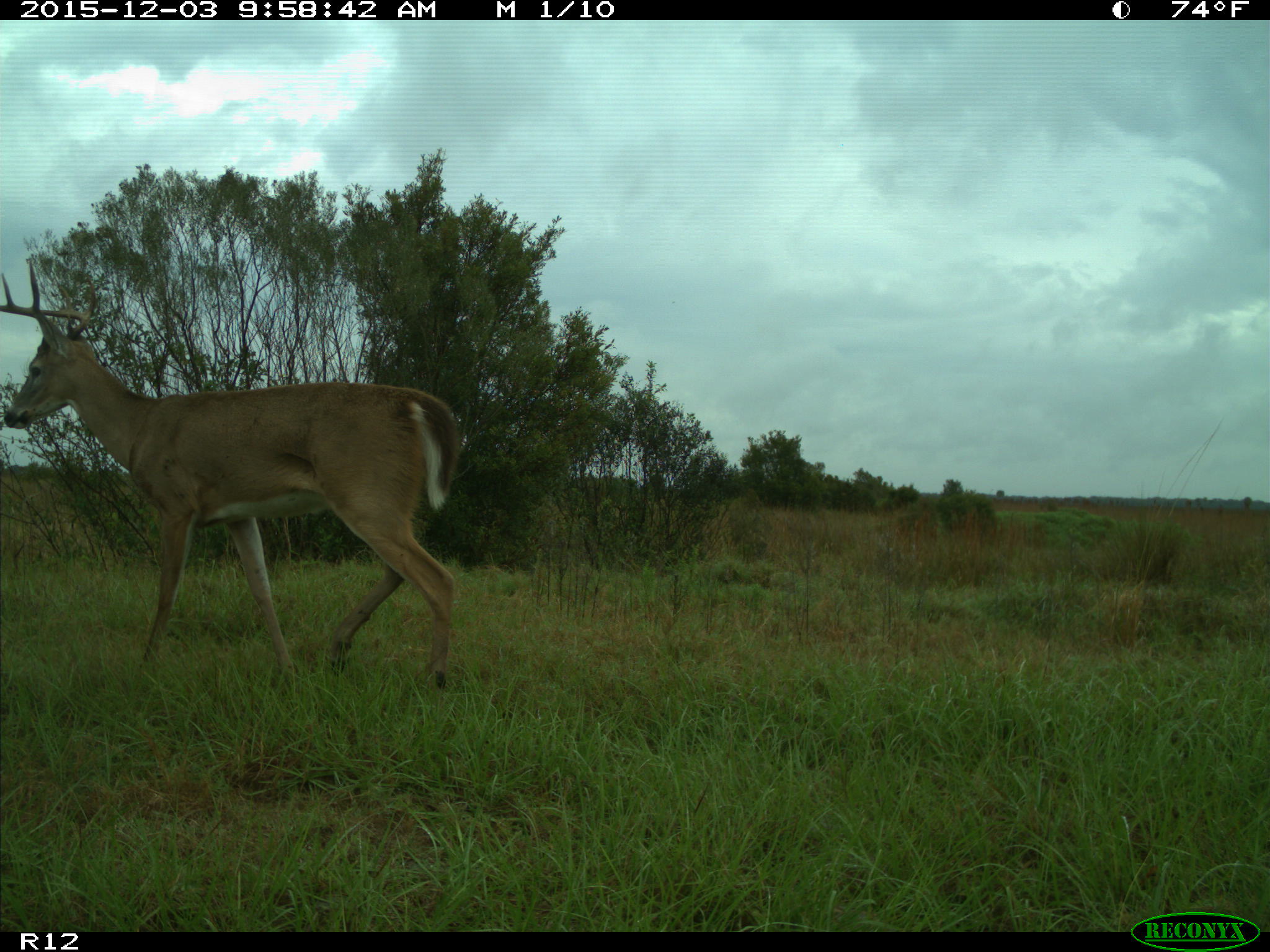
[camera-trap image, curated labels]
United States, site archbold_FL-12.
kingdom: Animalia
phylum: Chordata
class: Mammalia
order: Artiodactyla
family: Cervidae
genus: Odocoileus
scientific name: Odocoileus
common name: deer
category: unidentified deer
Unidentified deer (deer) (Odocoileus).